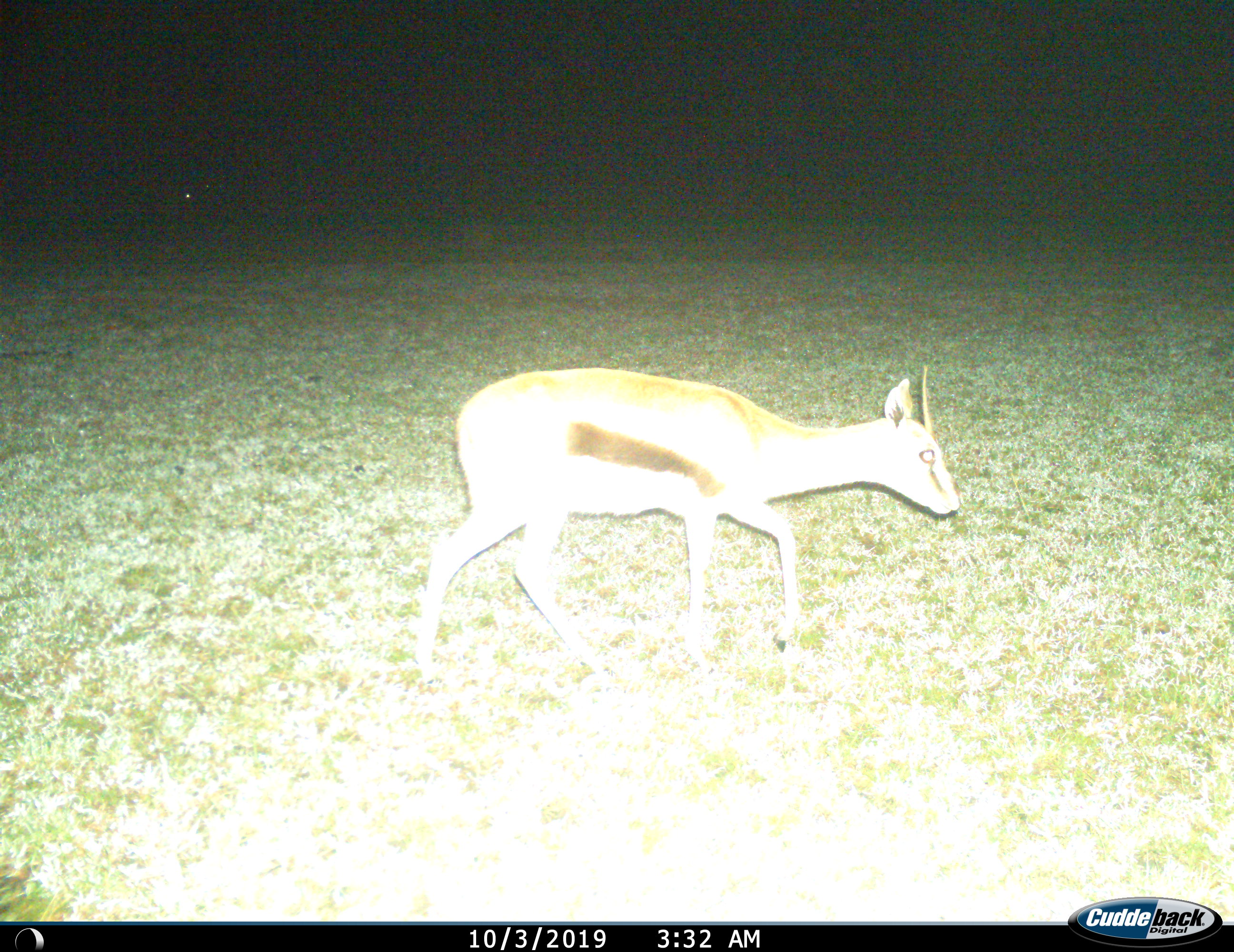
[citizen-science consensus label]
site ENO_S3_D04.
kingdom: Animalia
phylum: Chordata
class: Mammalia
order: Artiodactyla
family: Bovidae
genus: Eudorcas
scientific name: Eudorcas thomsonii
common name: thomson's gazelle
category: gazellethomsons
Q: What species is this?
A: Gazellethomsons (thomson's gazelle) (Eudorcas thomsonii).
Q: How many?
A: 1.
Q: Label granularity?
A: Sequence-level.